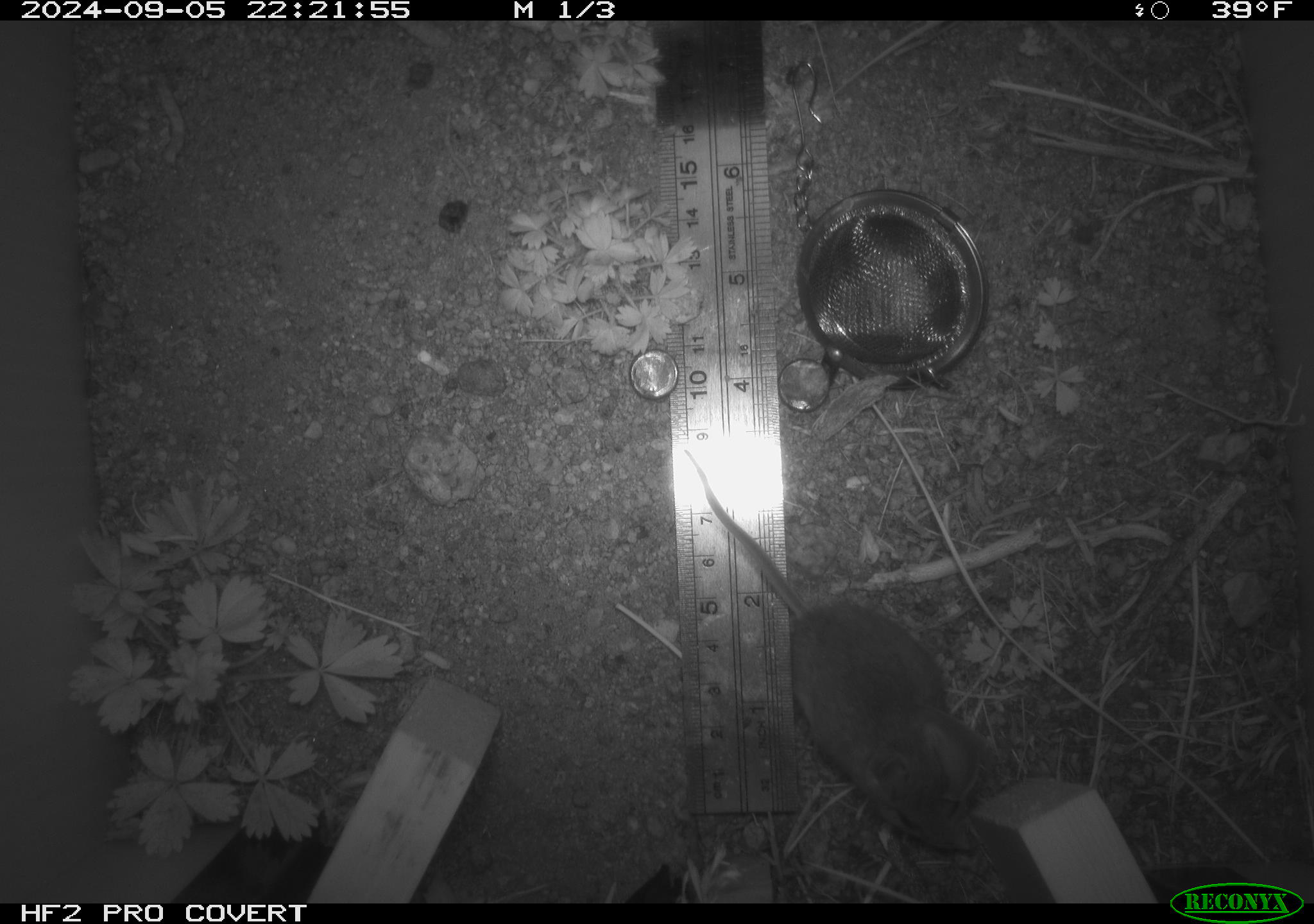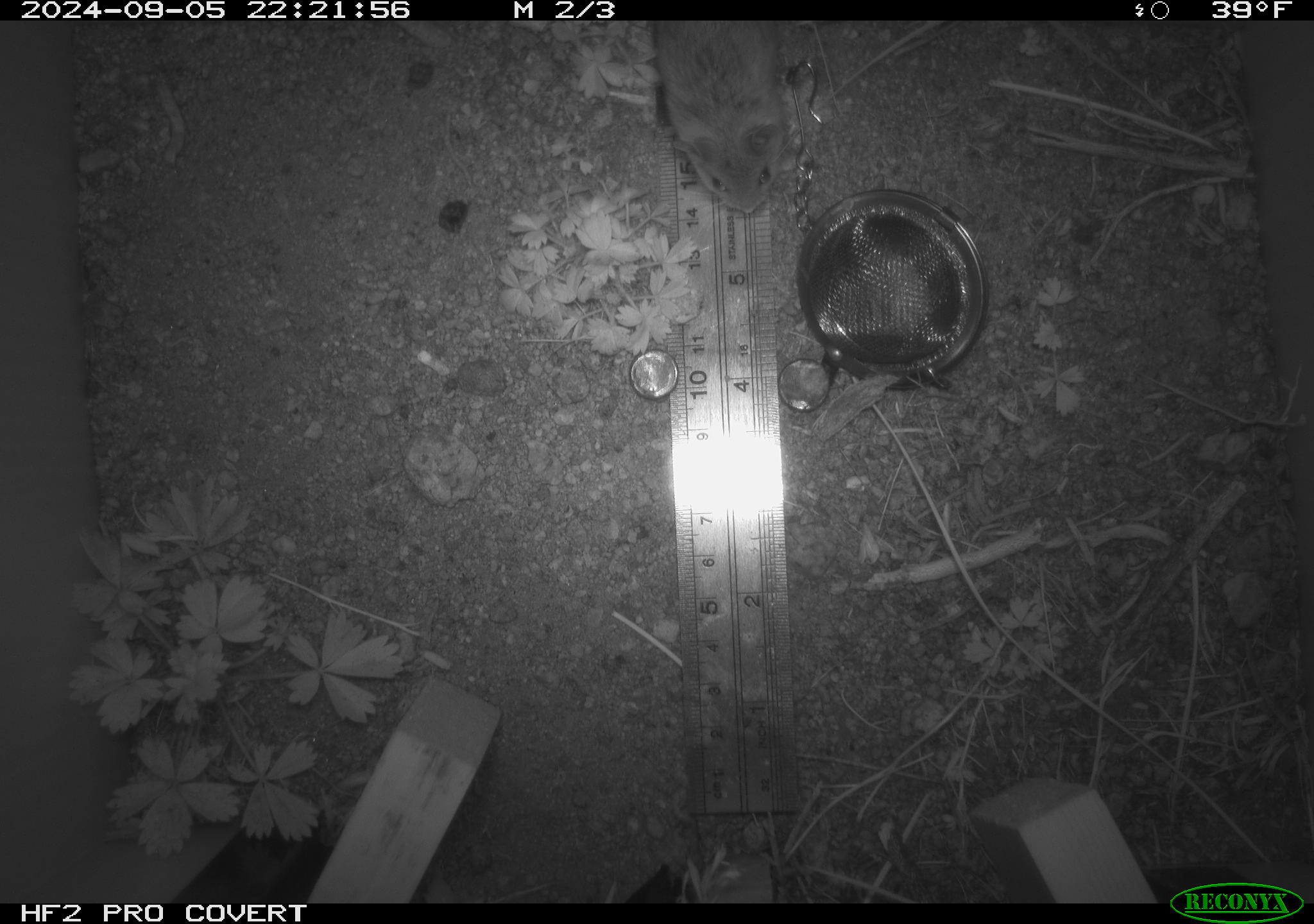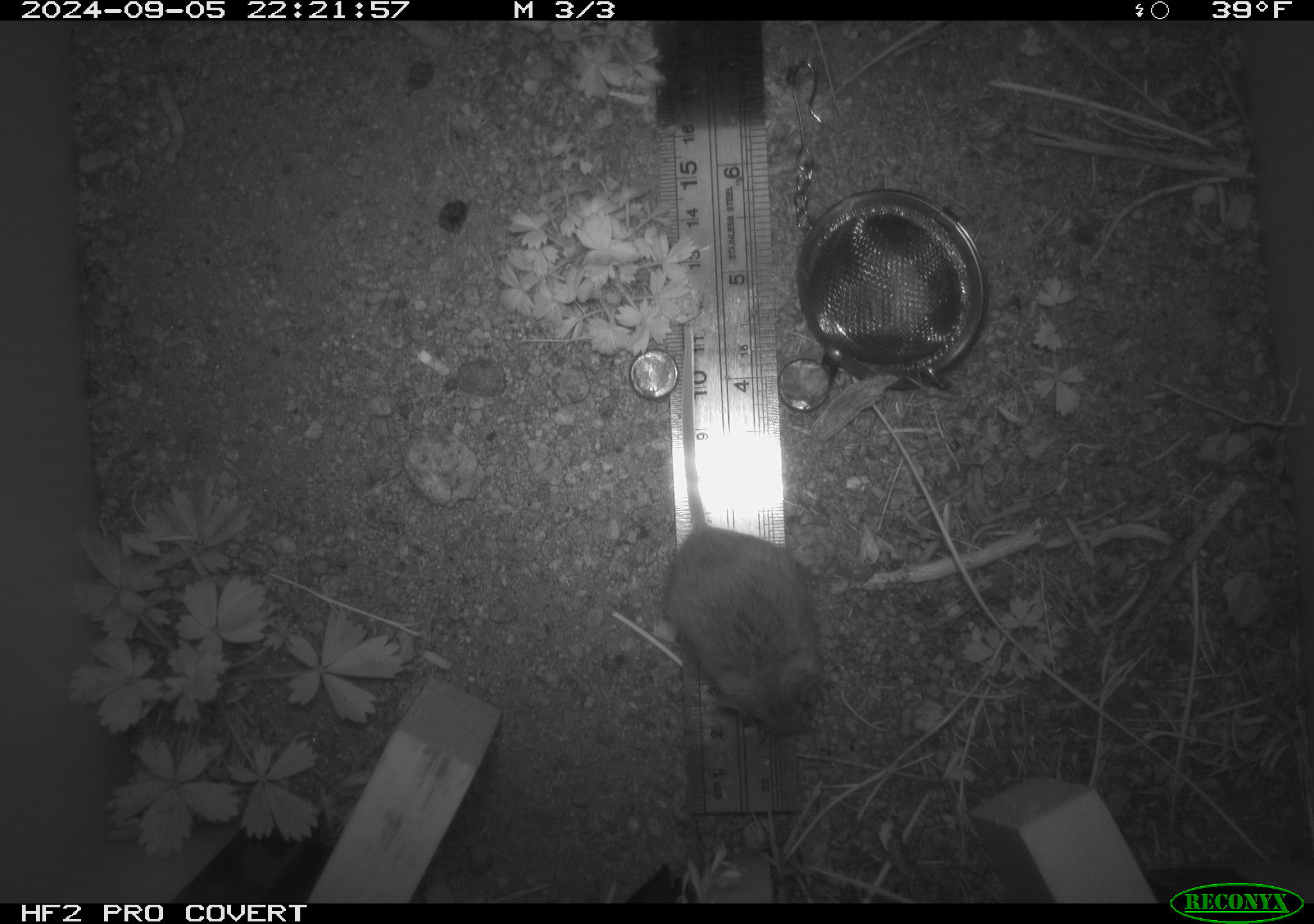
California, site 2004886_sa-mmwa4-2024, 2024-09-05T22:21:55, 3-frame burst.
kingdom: Animalia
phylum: Chordata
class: Mammalia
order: Rodentia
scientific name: Rodentia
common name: mouse species